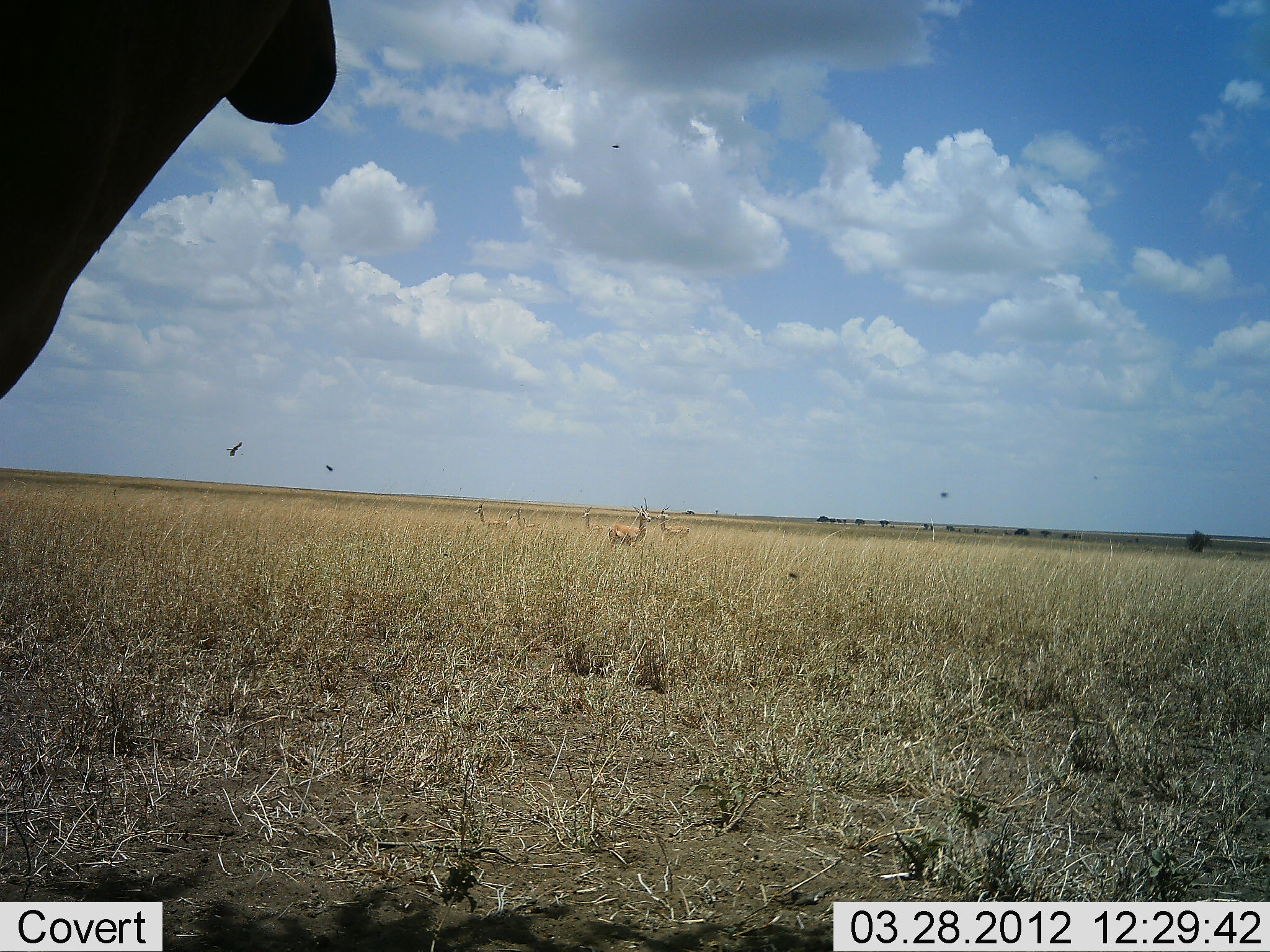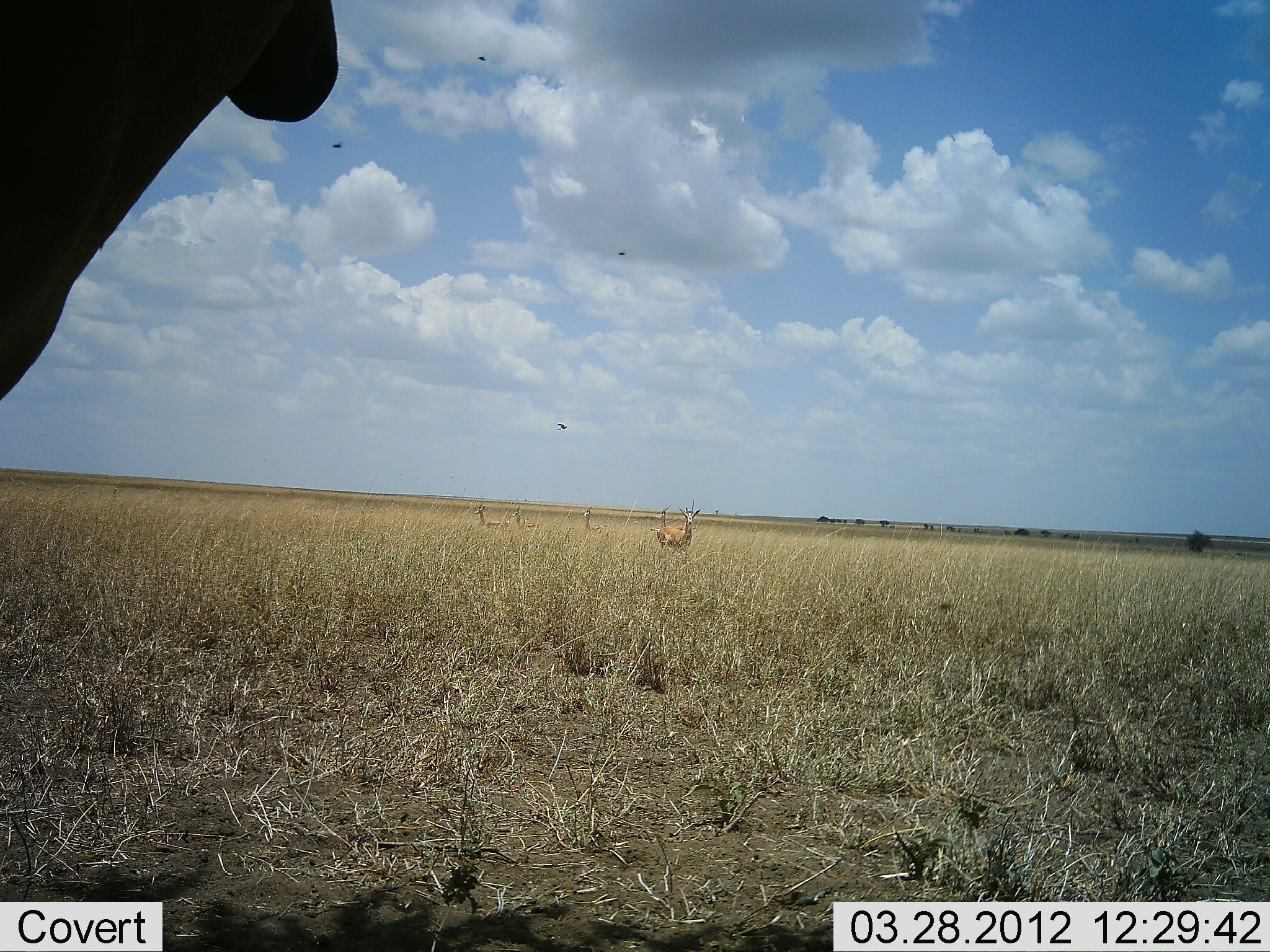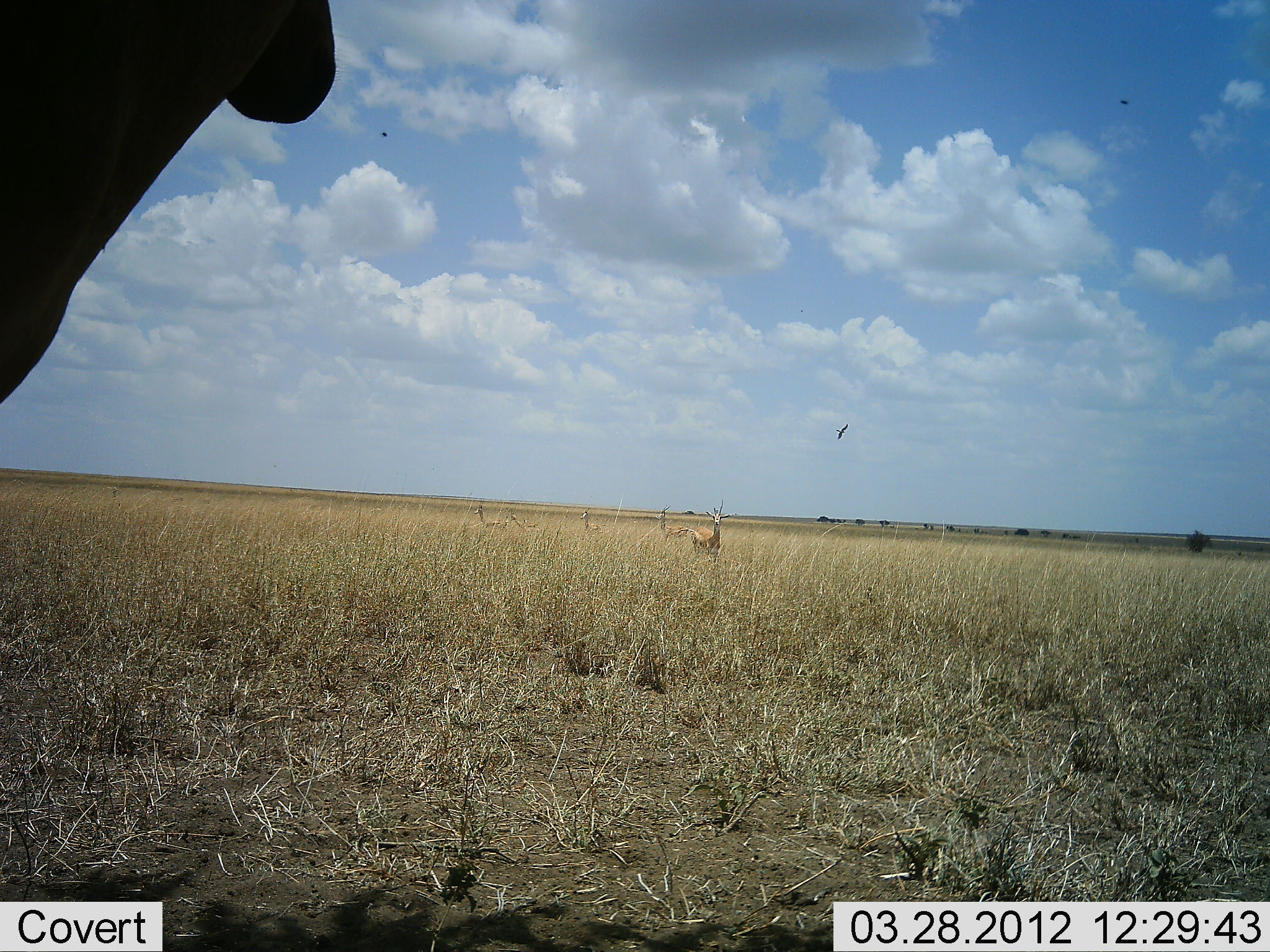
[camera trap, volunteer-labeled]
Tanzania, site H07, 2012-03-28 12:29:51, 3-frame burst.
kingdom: Animalia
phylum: Chordata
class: Mammalia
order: Artiodactyla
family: Bovidae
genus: Nanger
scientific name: Nanger granti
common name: grant's gazelle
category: gazellegrants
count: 5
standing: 92%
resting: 0%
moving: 85%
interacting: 0%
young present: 0%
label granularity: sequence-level